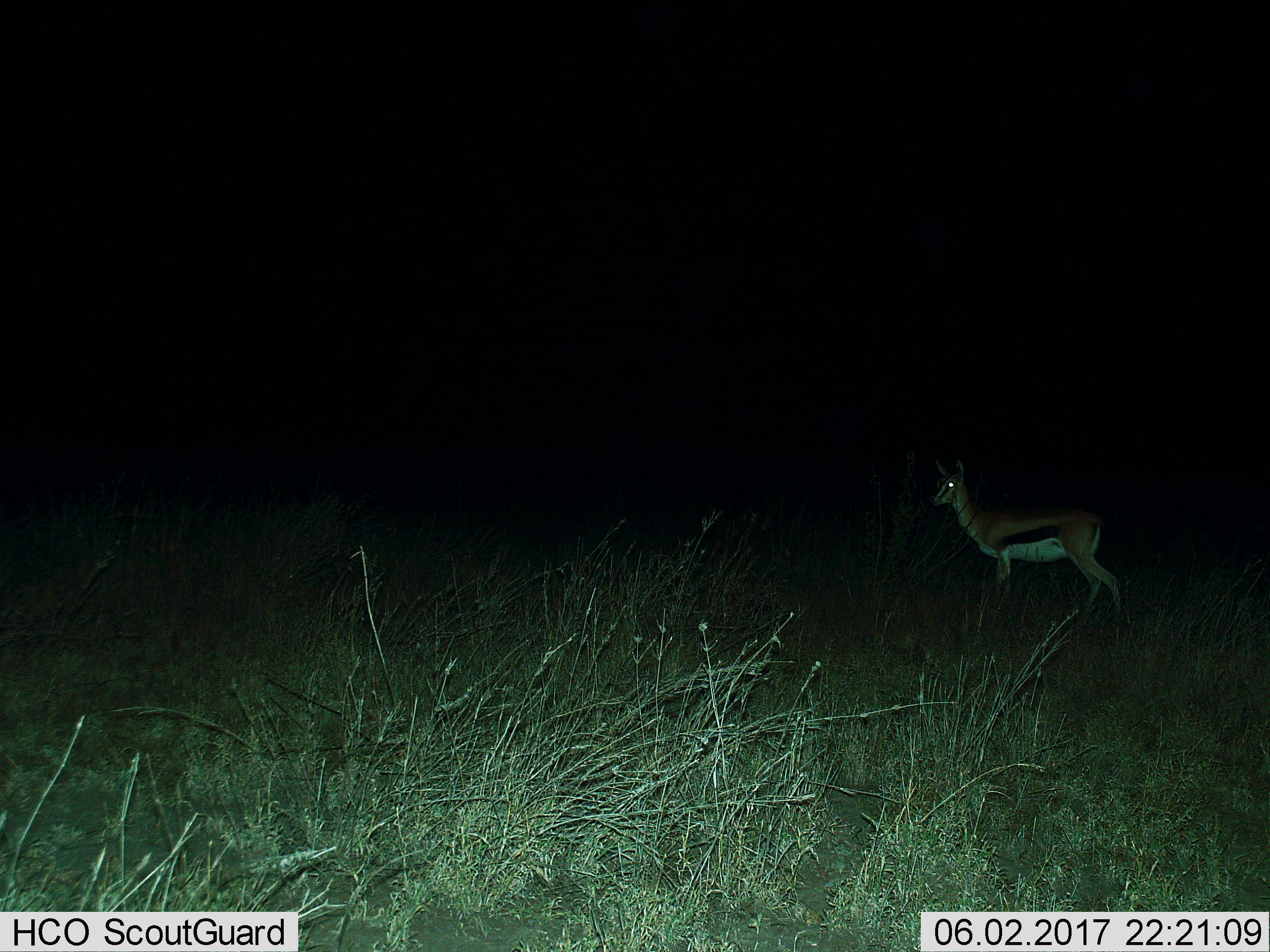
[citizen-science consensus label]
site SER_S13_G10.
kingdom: Animalia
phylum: Chordata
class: Mammalia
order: Artiodactyla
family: Bovidae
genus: Eudorcas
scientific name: Eudorcas thomsonii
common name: thomson's gazelle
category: gazellethomsons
Gazellethomsons (thomson's gazelle) (Eudorcas thomsonii), count 1. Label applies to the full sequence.